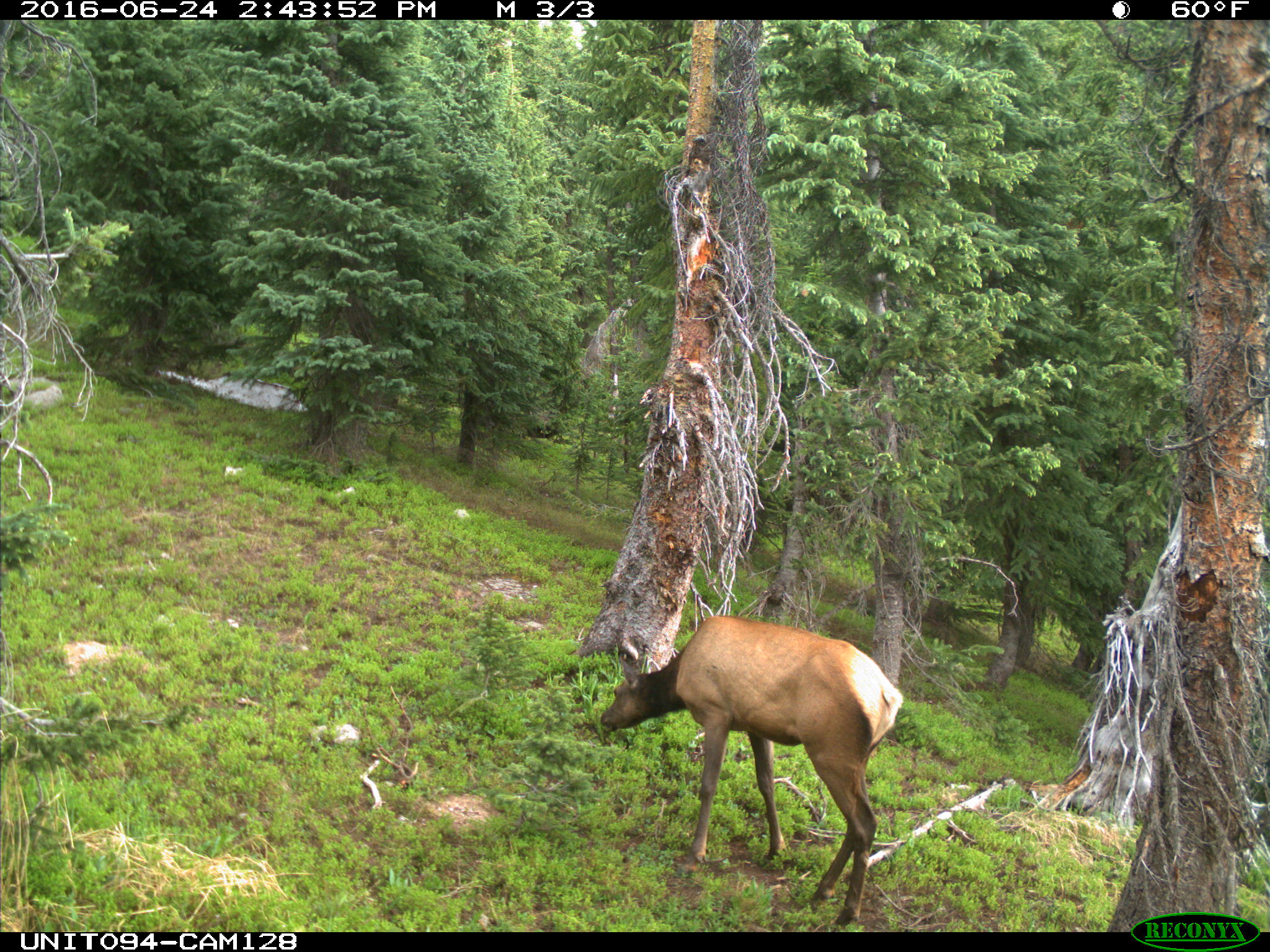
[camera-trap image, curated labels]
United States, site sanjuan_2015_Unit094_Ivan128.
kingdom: Animalia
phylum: Chordata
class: Mammalia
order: Artiodactyla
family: Cervidae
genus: Cervus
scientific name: Cervus elaphus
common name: red deer